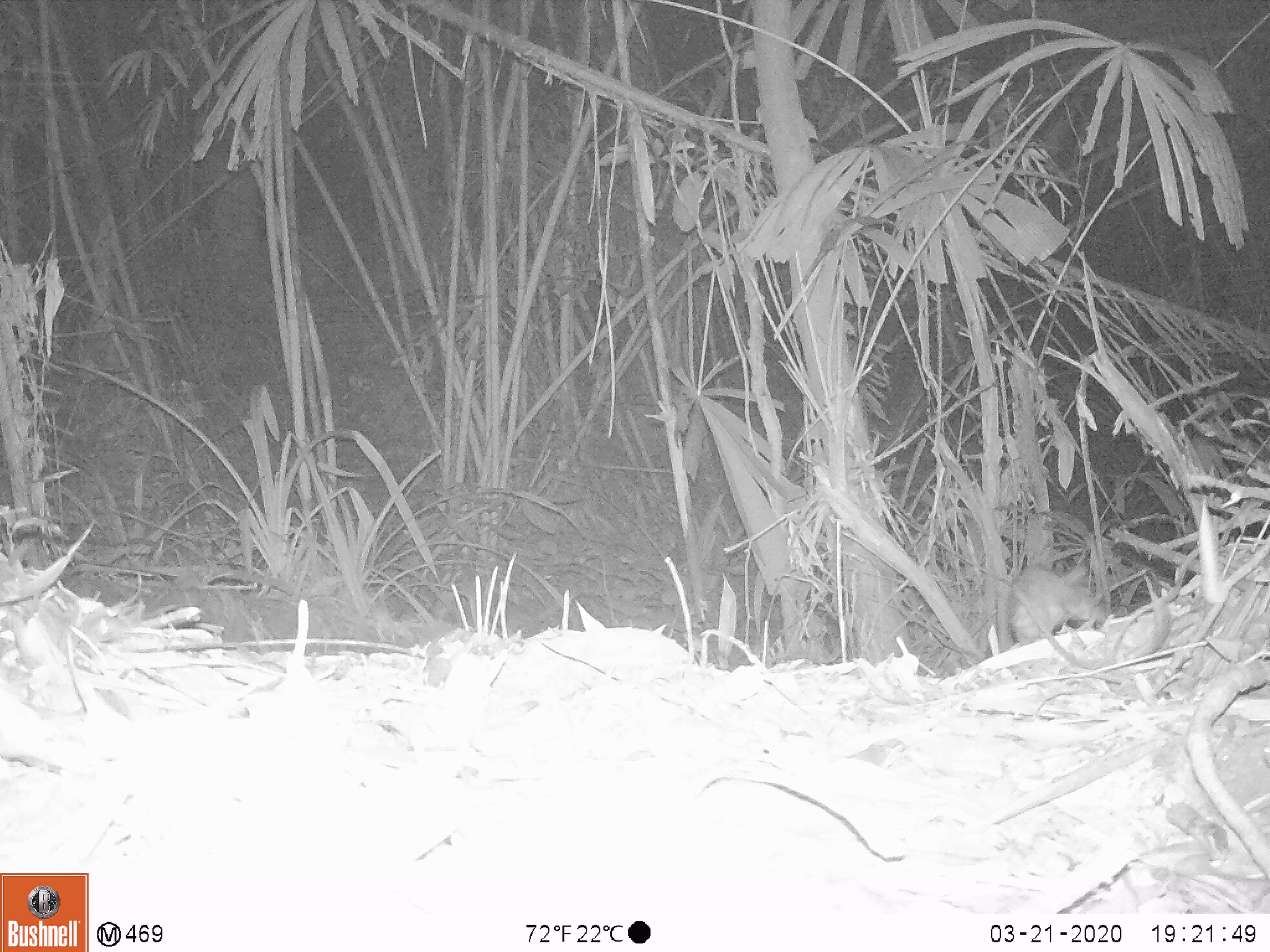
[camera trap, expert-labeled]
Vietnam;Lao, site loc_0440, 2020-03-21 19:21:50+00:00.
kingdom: Animalia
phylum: Chordata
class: Mammalia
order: Rodentia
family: Muridae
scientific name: Muridae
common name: old-world mice and rats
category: unidentified murid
Unidentified murid (old-world mice and rats) (Muridae). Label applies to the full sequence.